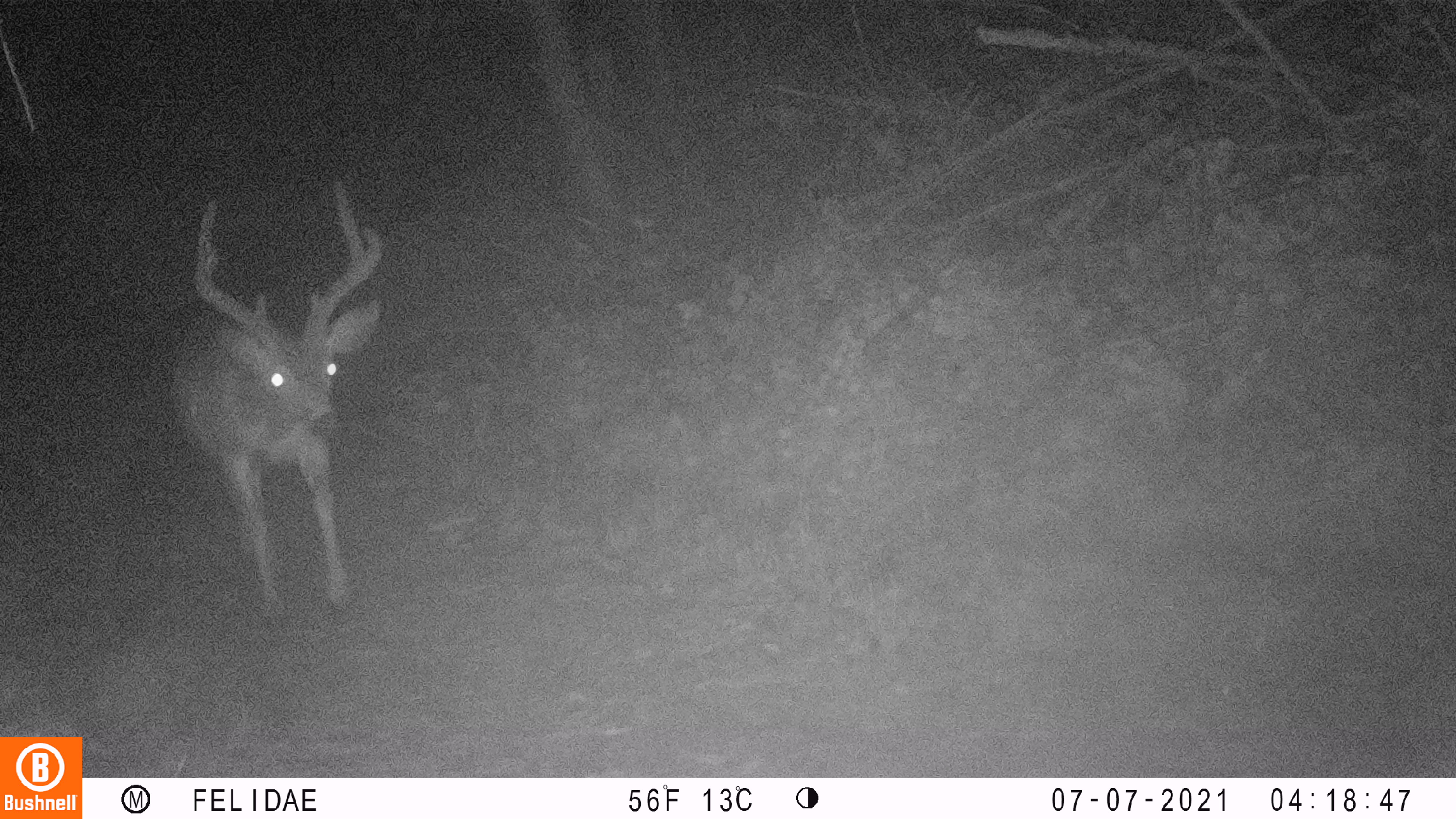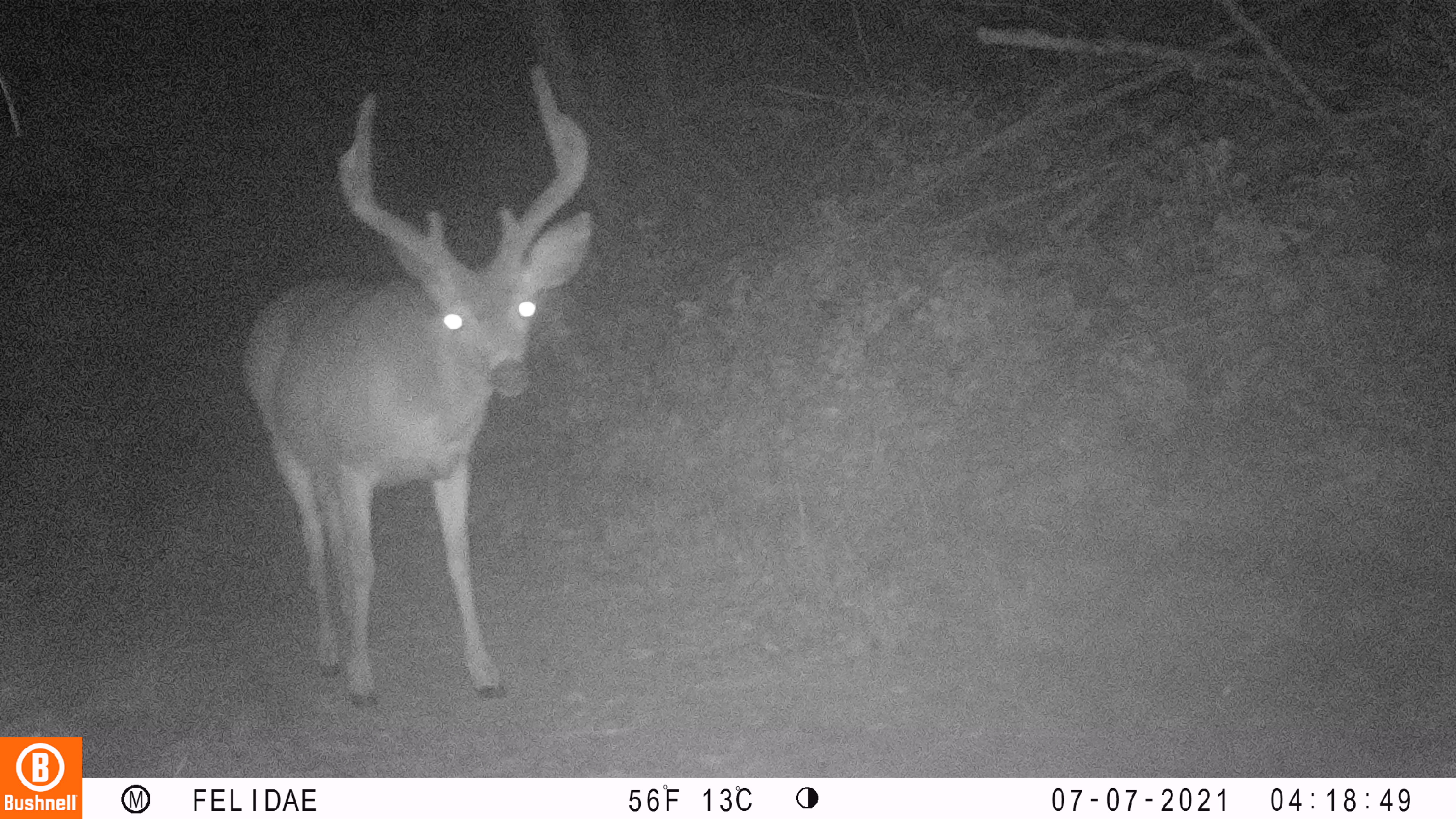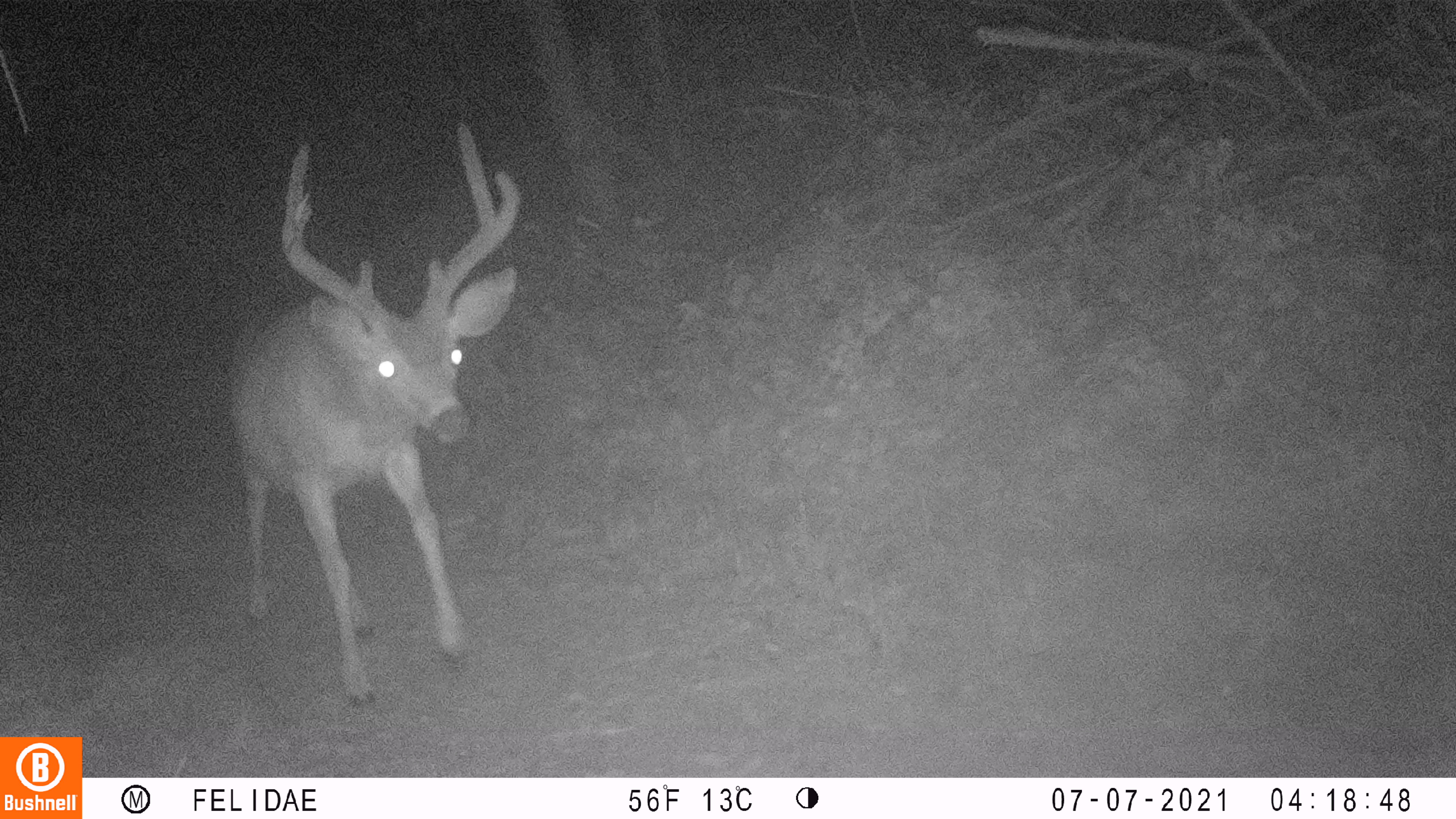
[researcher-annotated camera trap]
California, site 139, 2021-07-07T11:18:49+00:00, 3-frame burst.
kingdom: Animalia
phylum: Chordata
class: Mammalia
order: Artiodactyla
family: Cervidae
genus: Odocoileus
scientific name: Odocoileus hemionus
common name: mule deer